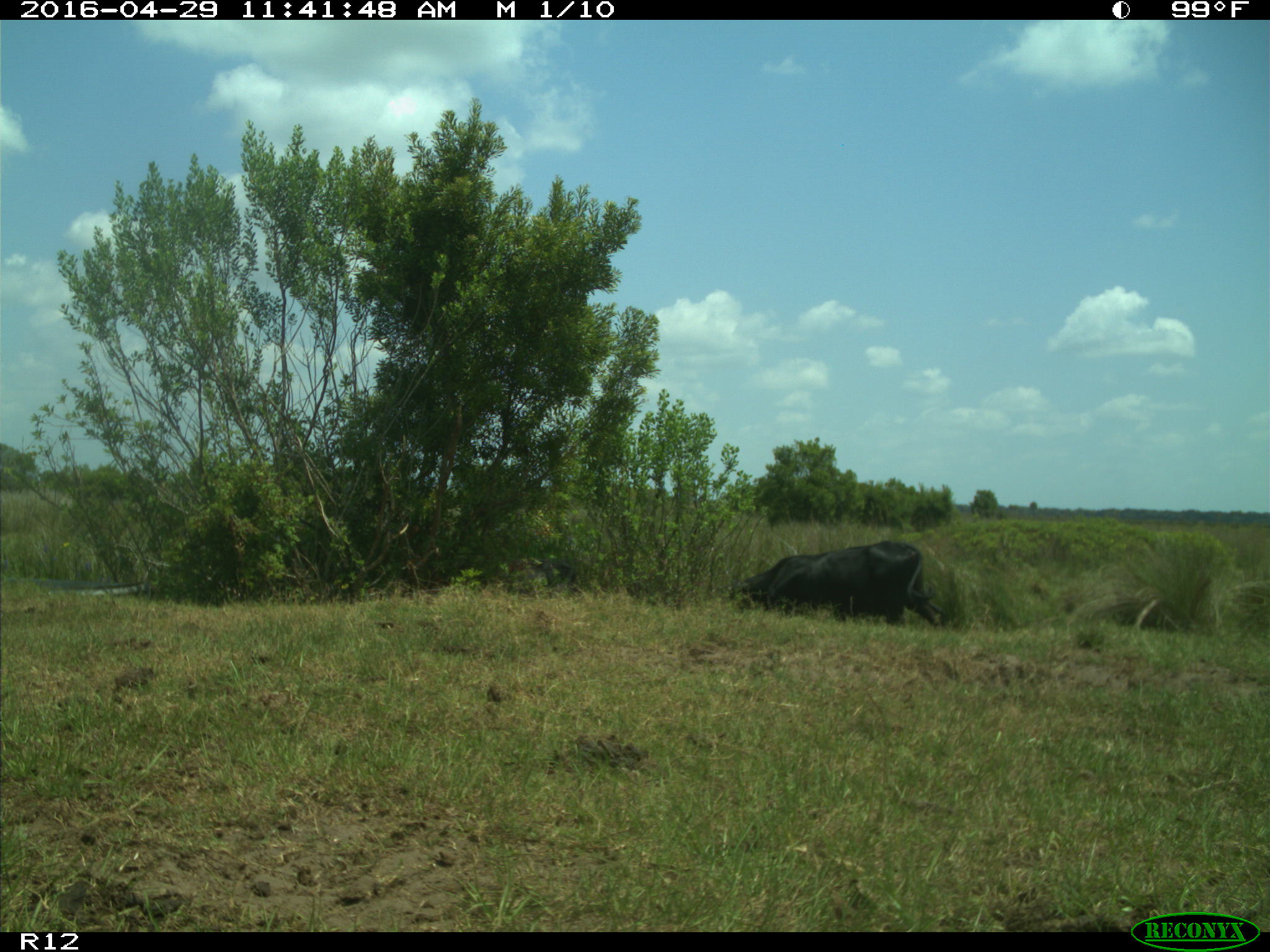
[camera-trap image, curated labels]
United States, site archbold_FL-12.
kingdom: Animalia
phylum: Chordata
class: Mammalia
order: Artiodactyla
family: Bovidae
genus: Bos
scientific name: Bos taurus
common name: domestic cow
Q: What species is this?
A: Bos taurus (domestic cow).